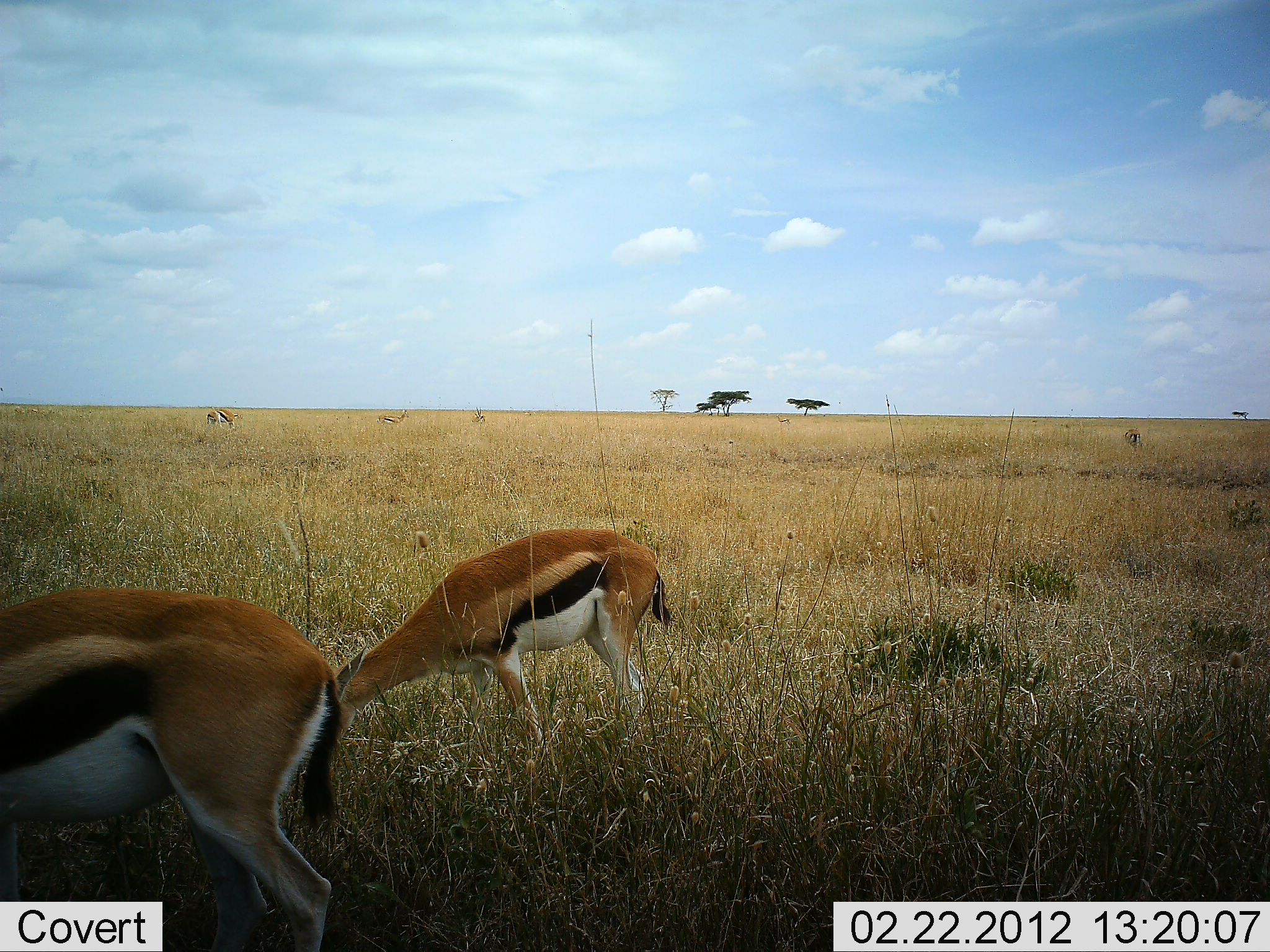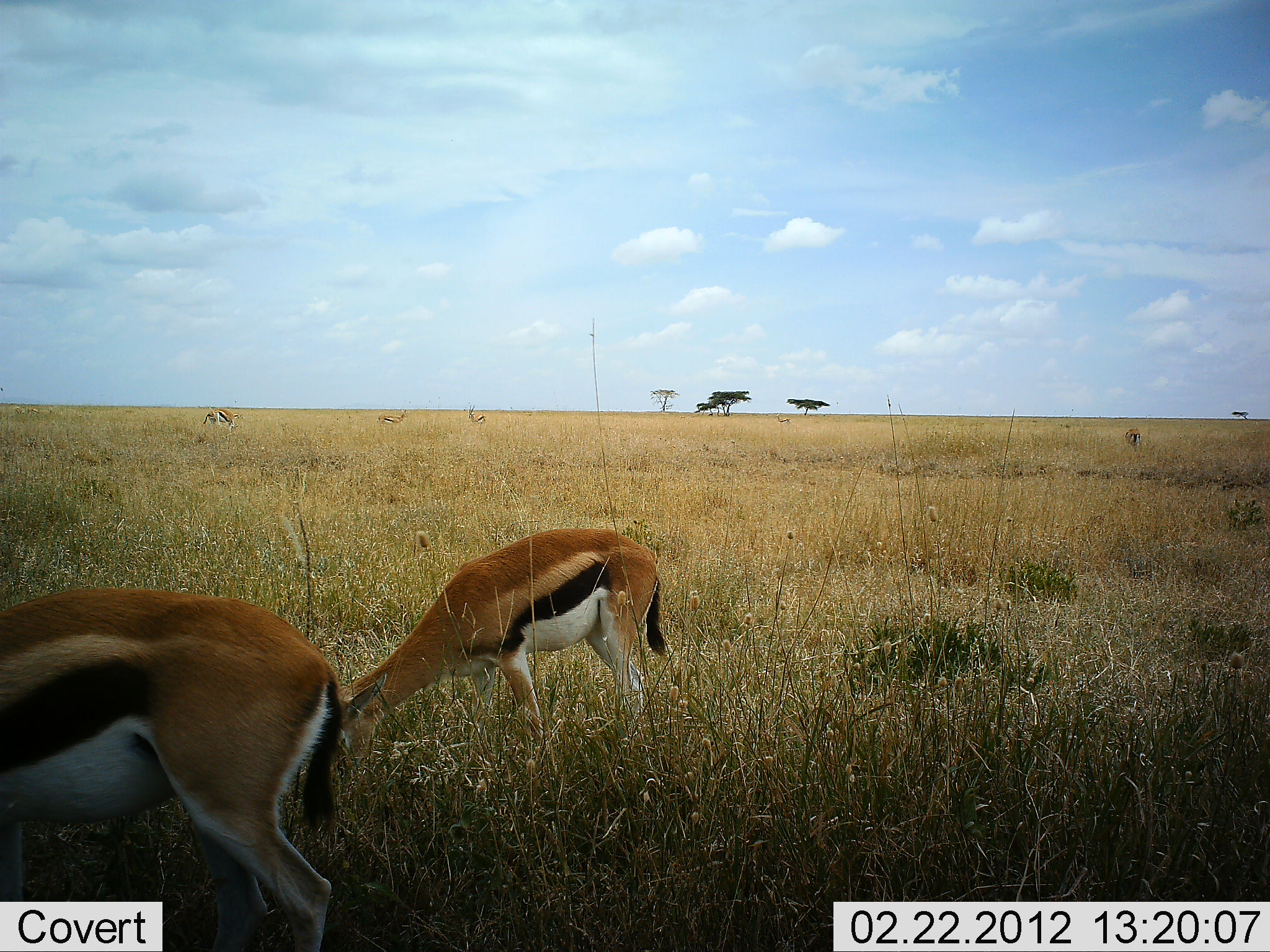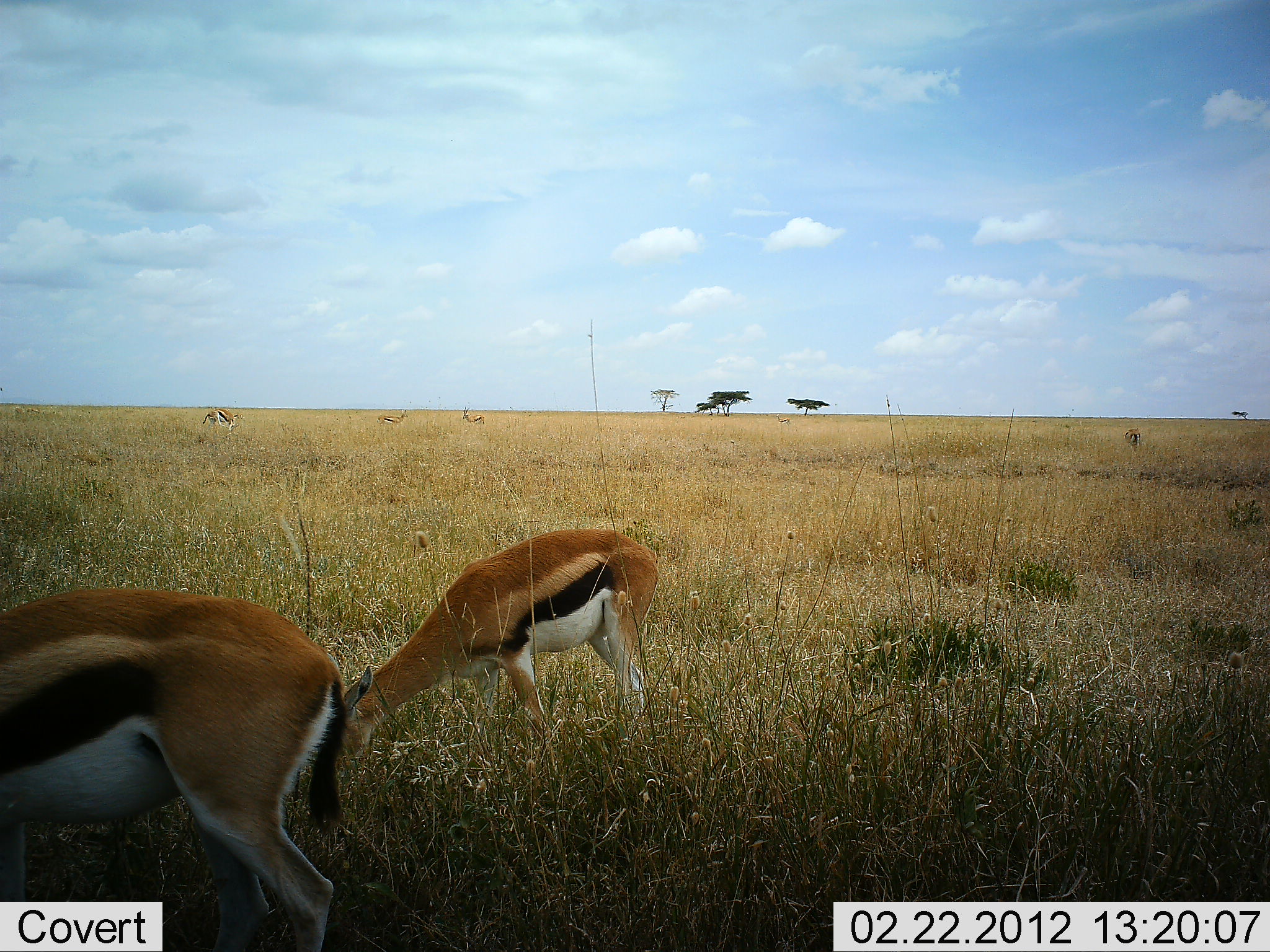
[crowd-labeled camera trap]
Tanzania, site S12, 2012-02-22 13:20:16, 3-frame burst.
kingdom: Animalia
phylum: Chordata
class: Mammalia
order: Artiodactyla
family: Bovidae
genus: Eudorcas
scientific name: Eudorcas thomsonii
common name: thomson's gazelle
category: gazellethomsons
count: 6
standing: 53%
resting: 7%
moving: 7%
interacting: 0%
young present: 0%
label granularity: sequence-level